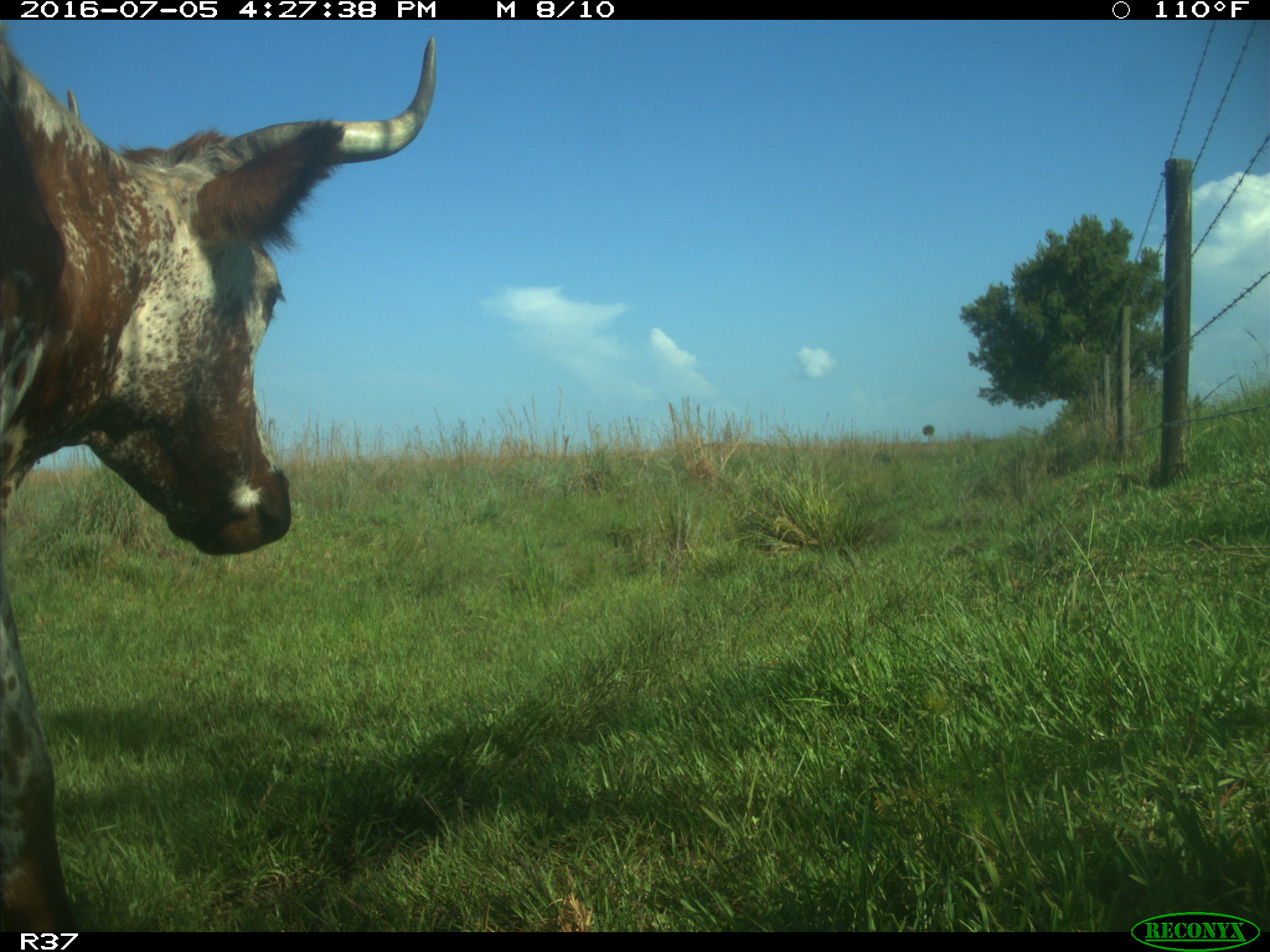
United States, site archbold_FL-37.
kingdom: Animalia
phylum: Chordata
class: Mammalia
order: Artiodactyla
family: Bovidae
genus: Bos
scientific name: Bos taurus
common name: domestic cow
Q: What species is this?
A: Bos taurus (domestic cow).